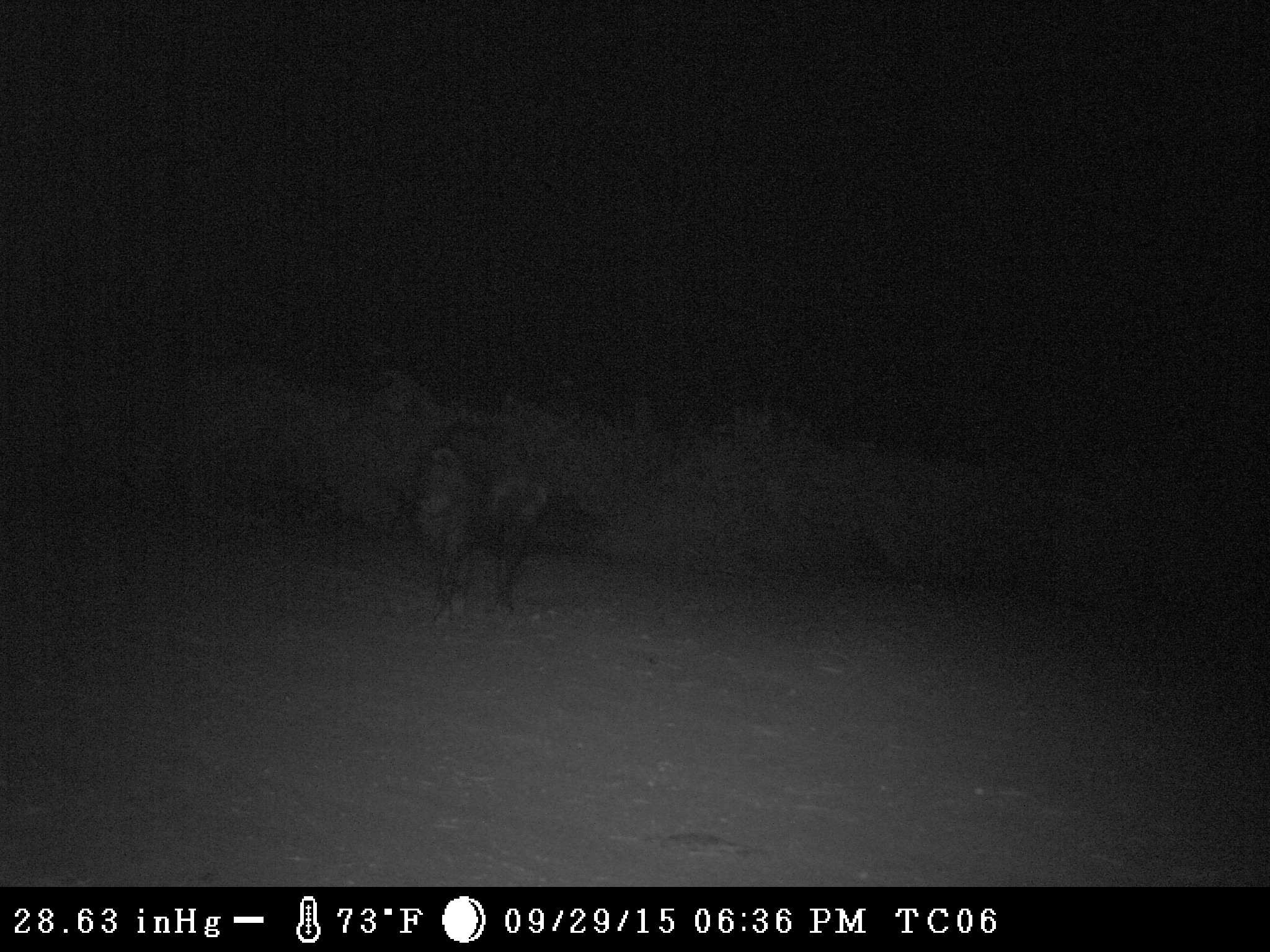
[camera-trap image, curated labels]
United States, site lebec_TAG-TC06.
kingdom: Animalia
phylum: Chordata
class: Mammalia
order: Artiodactyla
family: Suidae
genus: Sus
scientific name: Sus scrofa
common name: wild boar